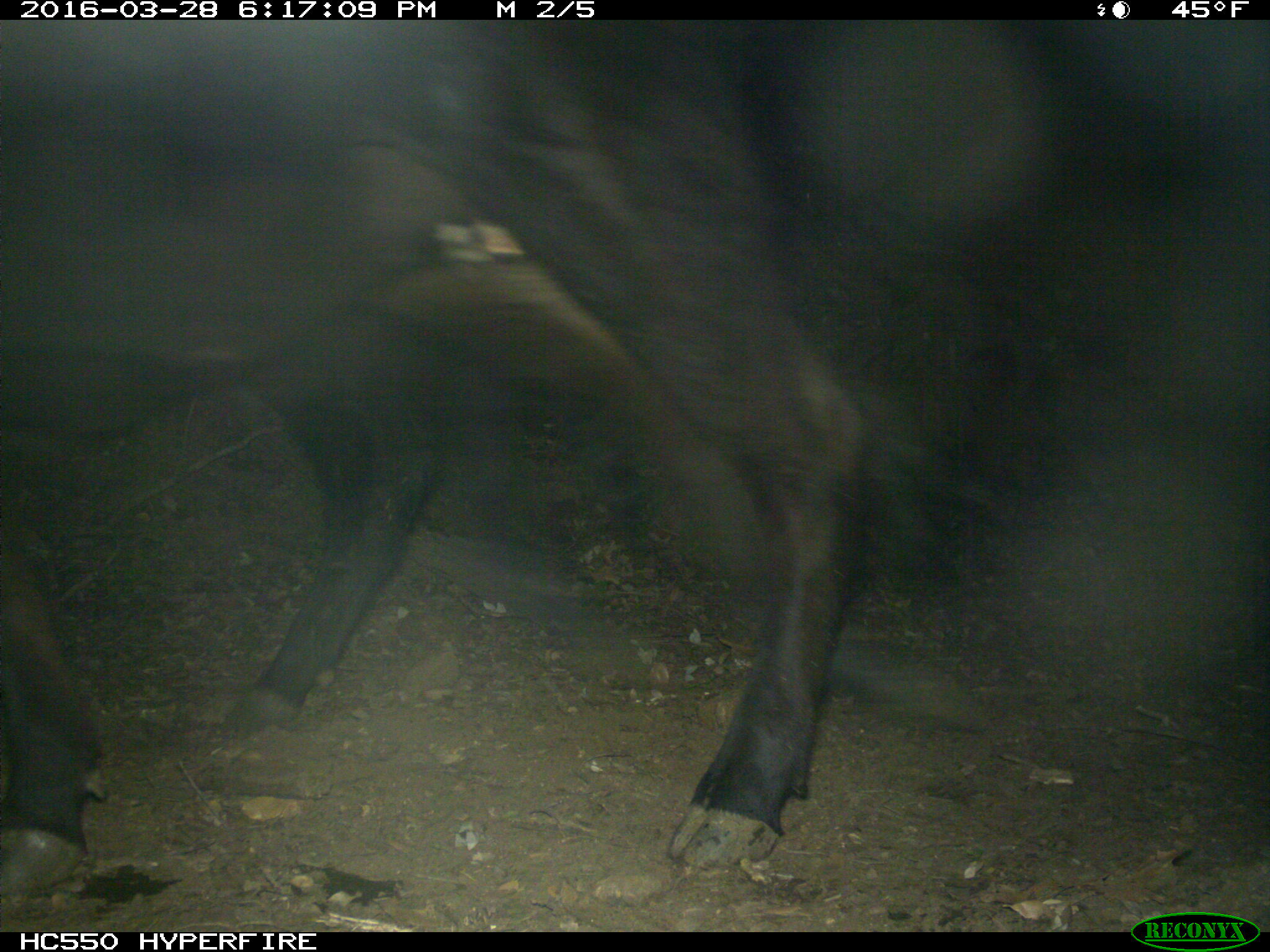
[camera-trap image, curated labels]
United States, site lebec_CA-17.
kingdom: Animalia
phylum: Chordata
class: Mammalia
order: Artiodactyla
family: Bovidae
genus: Bos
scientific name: Bos taurus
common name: domestic cow